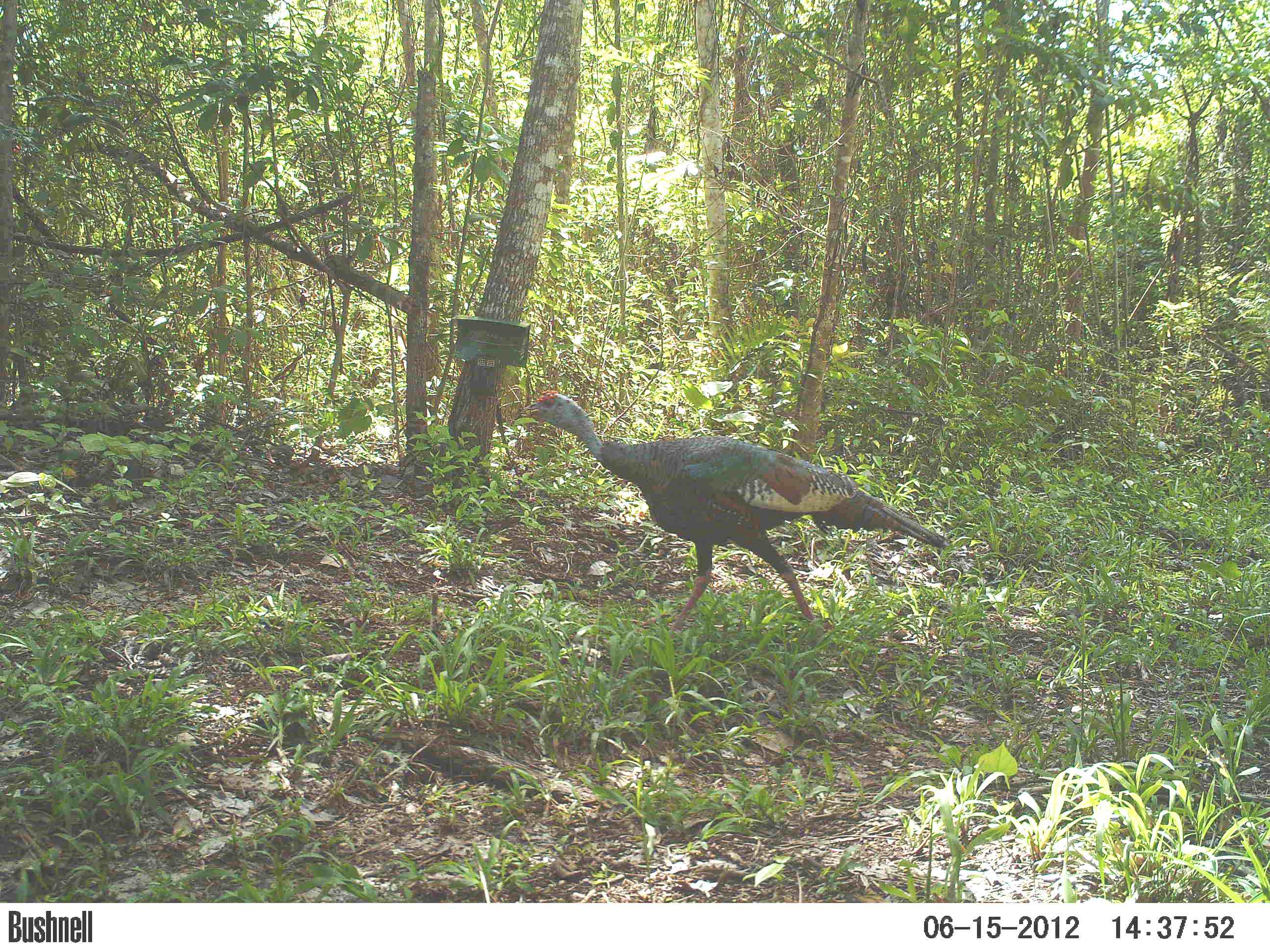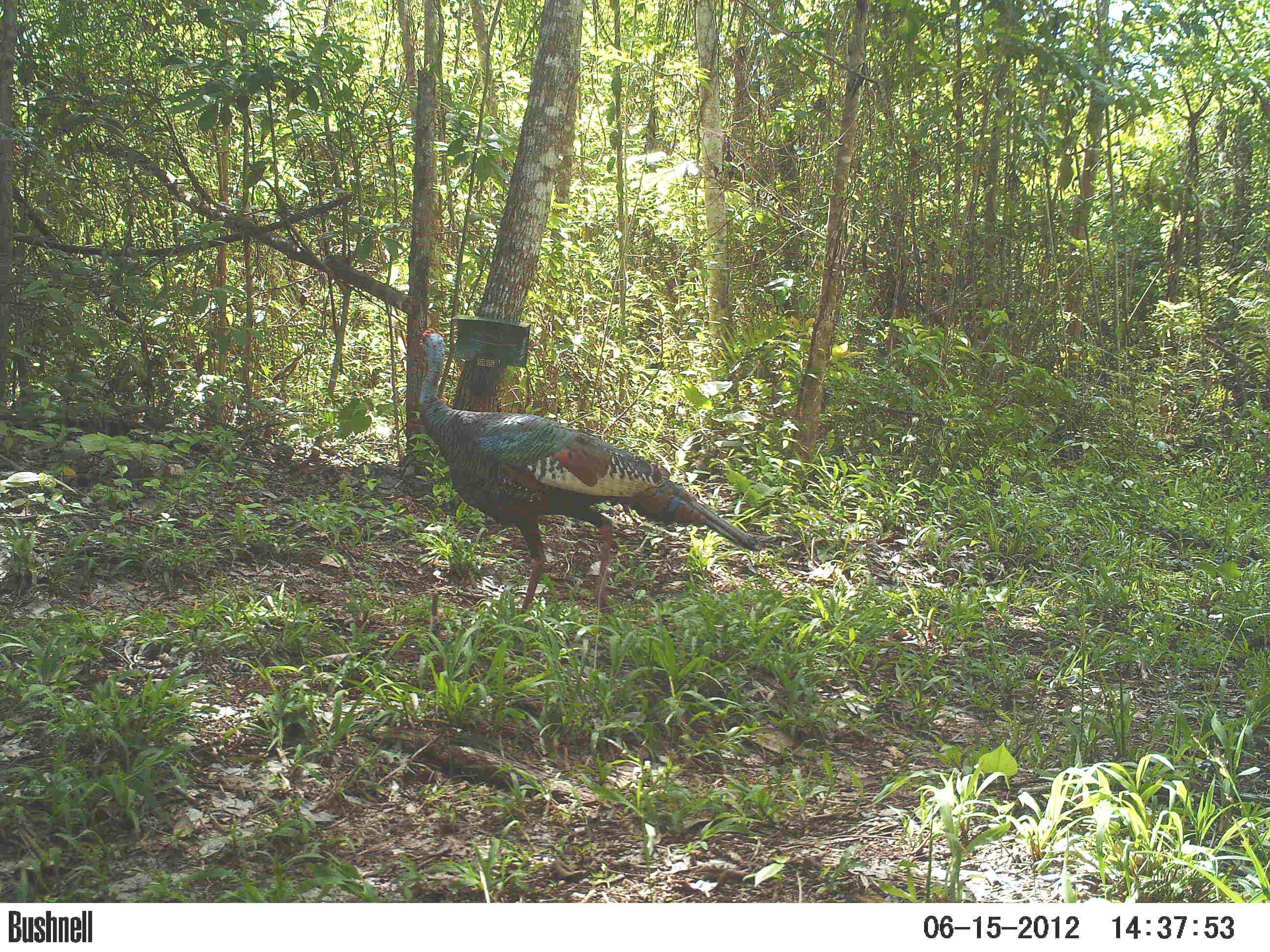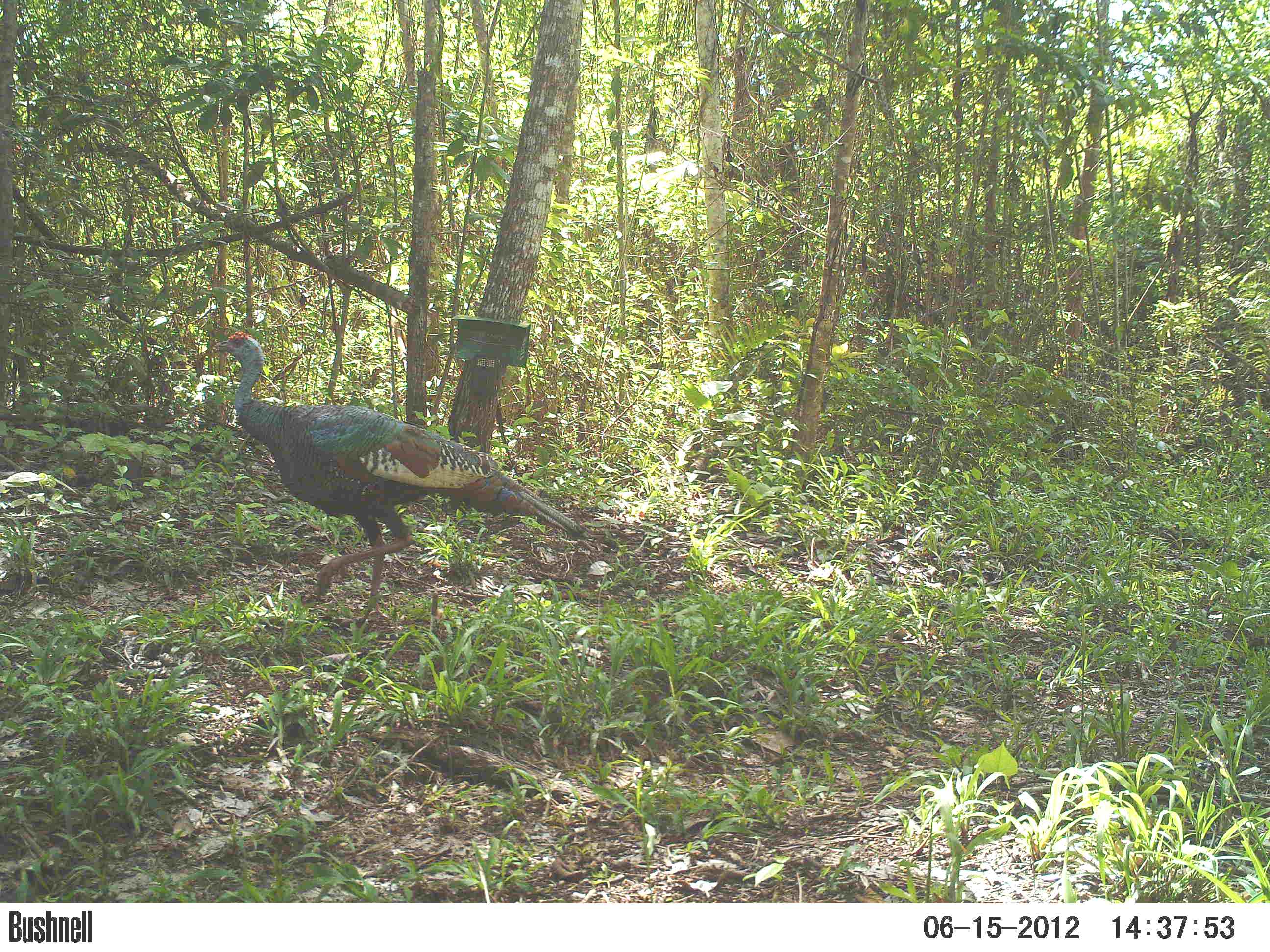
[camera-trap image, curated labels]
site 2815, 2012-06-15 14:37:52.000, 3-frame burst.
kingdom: Animalia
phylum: Chordata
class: Aves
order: Galliformes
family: Phasianidae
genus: Meleagris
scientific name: Meleagris ocellata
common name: ocellated turkey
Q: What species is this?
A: Meleagris ocellata (ocellated turkey).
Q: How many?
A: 1.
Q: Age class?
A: Adult.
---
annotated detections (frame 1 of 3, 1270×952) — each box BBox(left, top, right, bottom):
meleagris ocellata: BBox(518, 389, 948, 640)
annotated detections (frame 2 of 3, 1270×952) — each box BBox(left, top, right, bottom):
meleagris ocellata: BBox(417, 326, 762, 622)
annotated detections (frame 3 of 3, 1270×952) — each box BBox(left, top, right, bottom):
meleagris ocellata: BBox(209, 331, 588, 623)